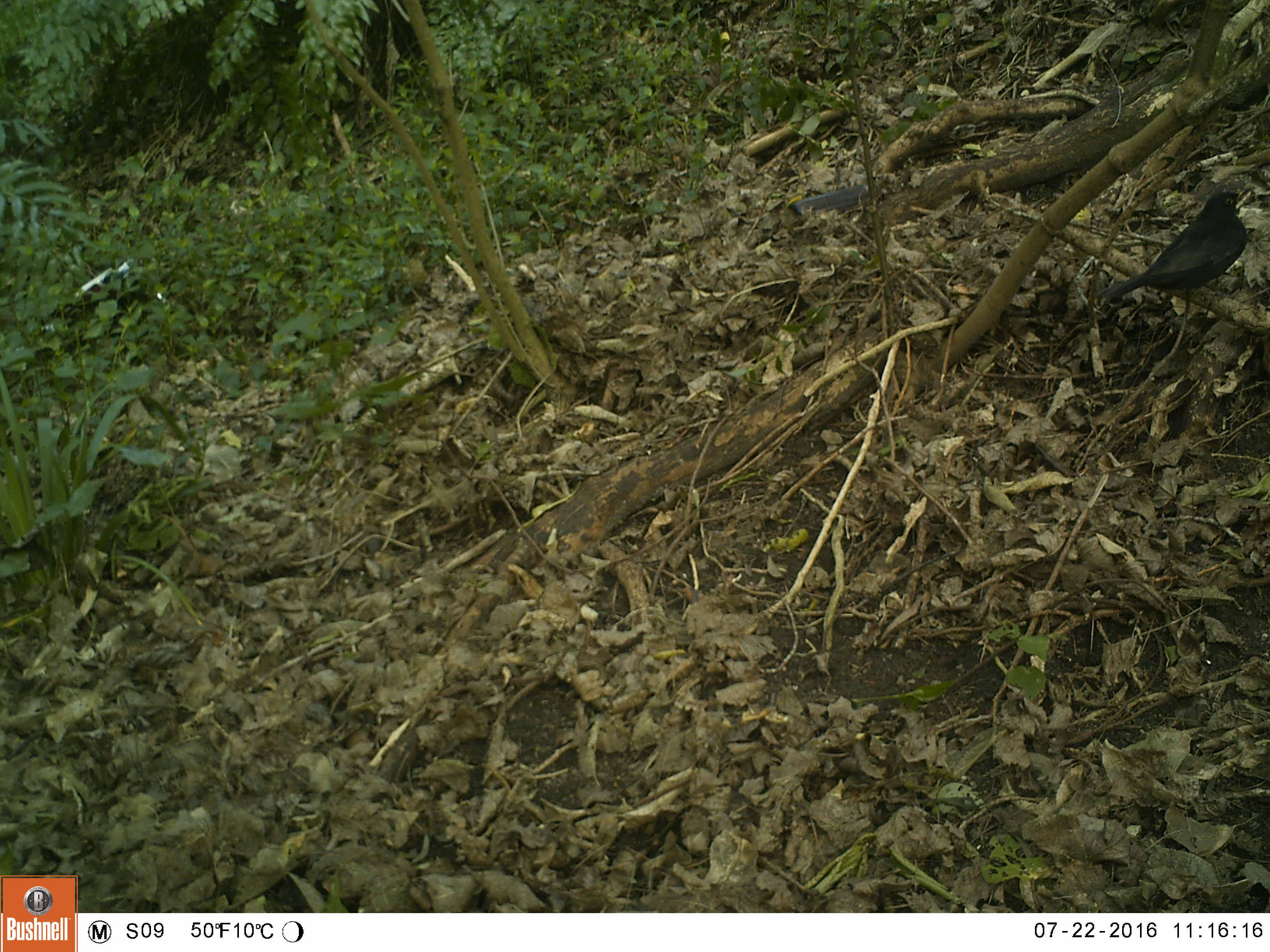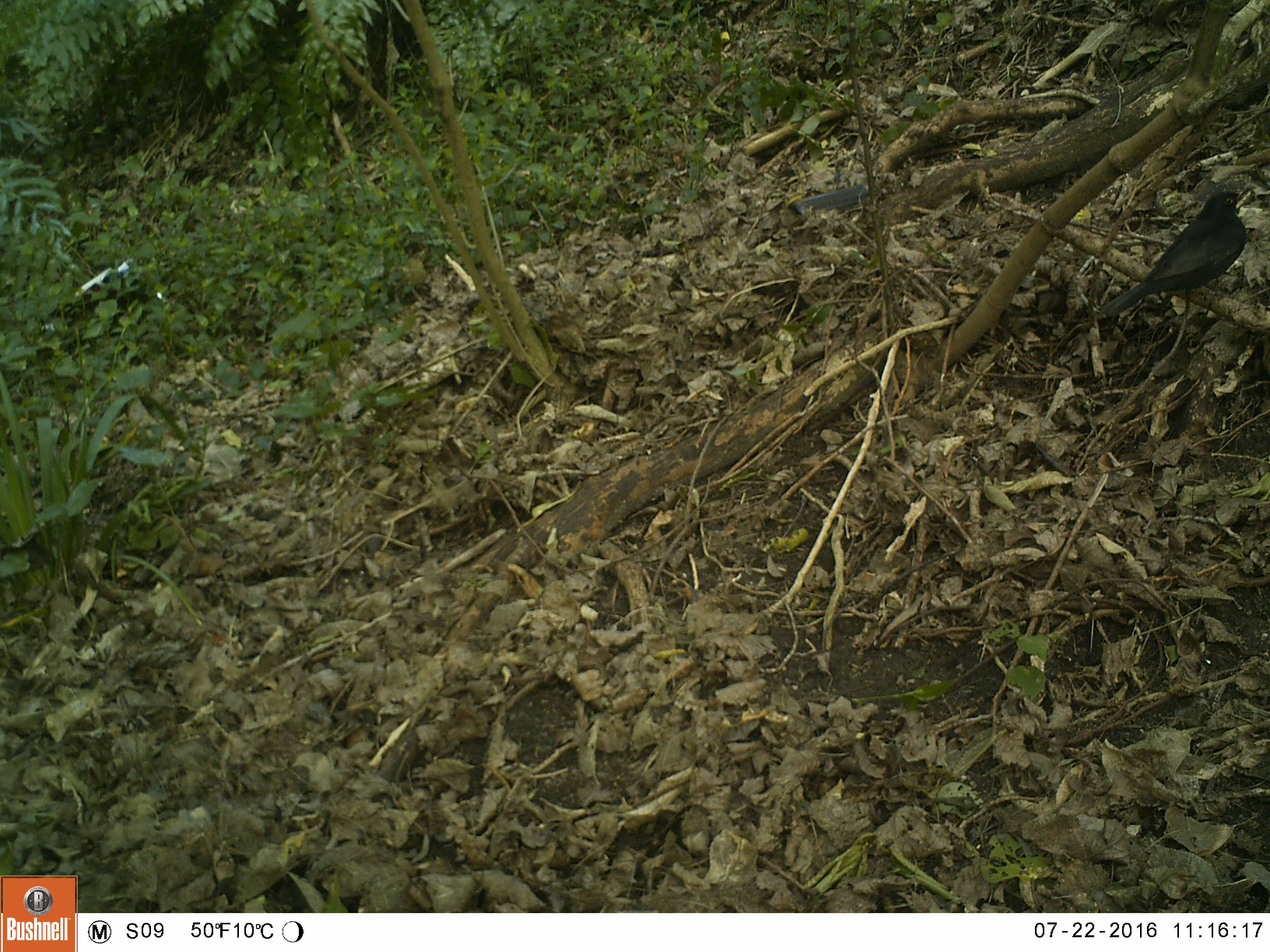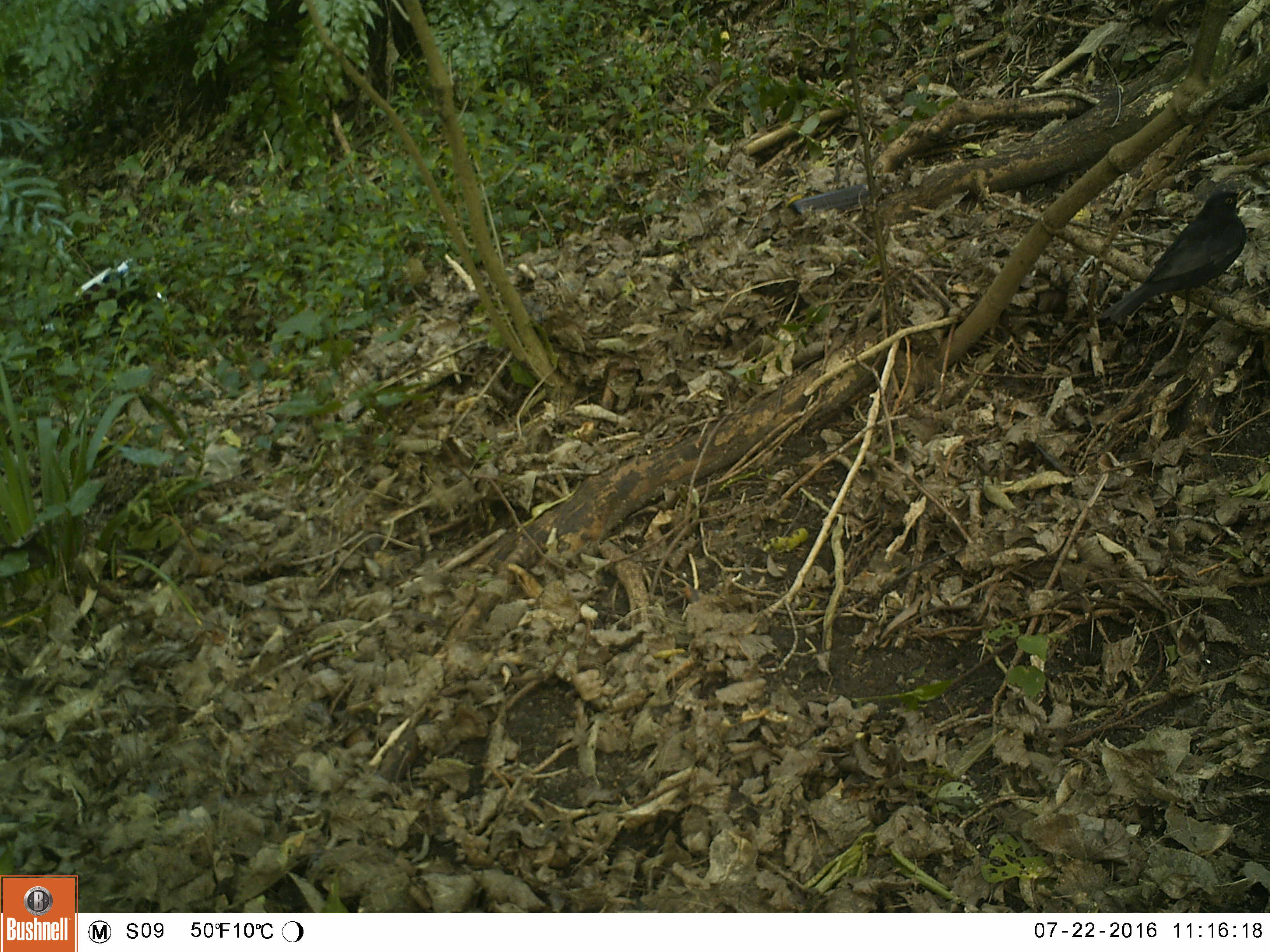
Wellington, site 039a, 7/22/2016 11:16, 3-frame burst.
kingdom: Animalia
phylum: Chordata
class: Aves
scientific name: Aves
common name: bird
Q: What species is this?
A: Bird (Aves).